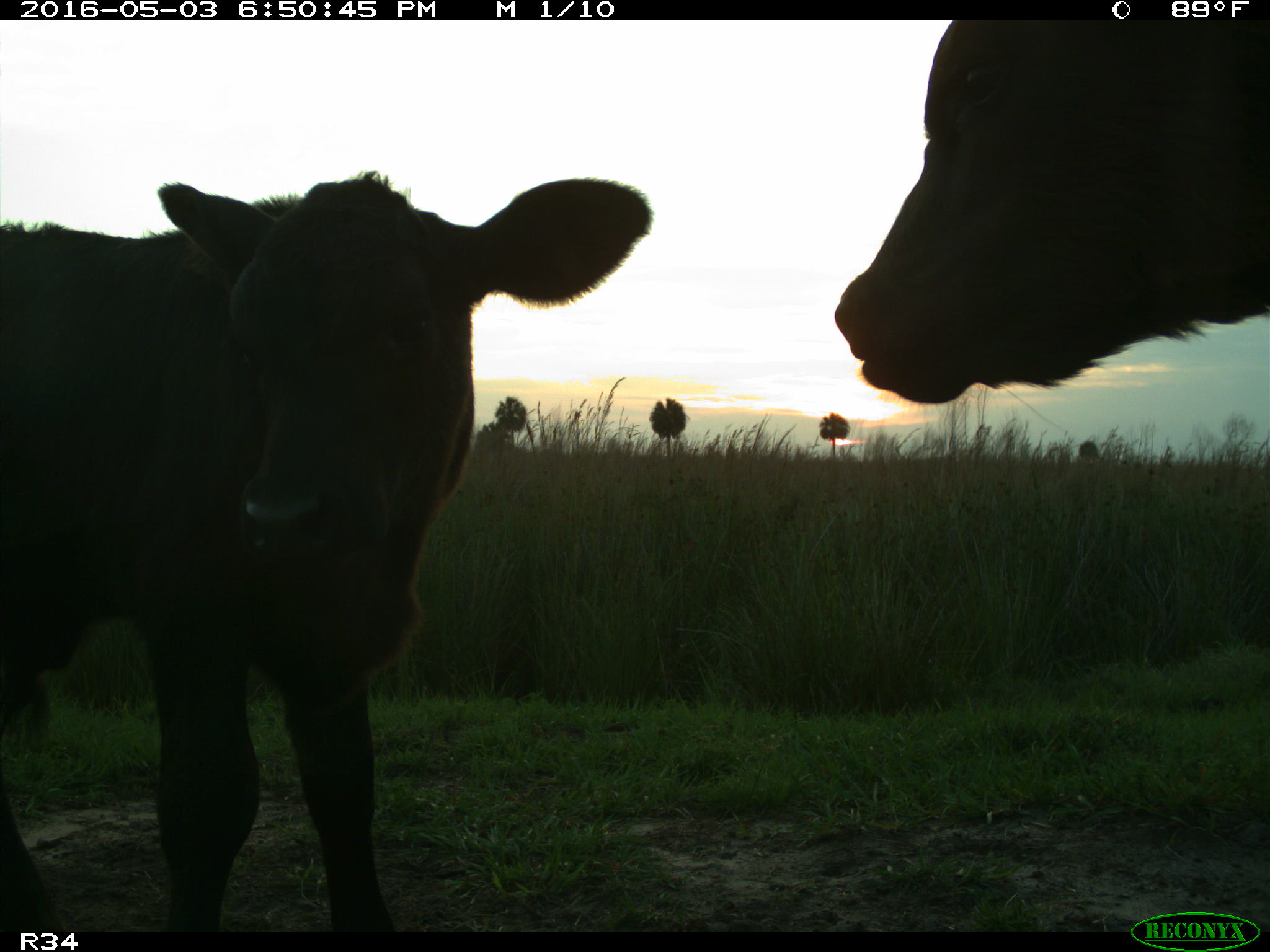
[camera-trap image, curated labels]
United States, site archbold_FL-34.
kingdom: Animalia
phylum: Chordata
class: Mammalia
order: Artiodactyla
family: Bovidae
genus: Bos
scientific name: Bos taurus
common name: domestic cow